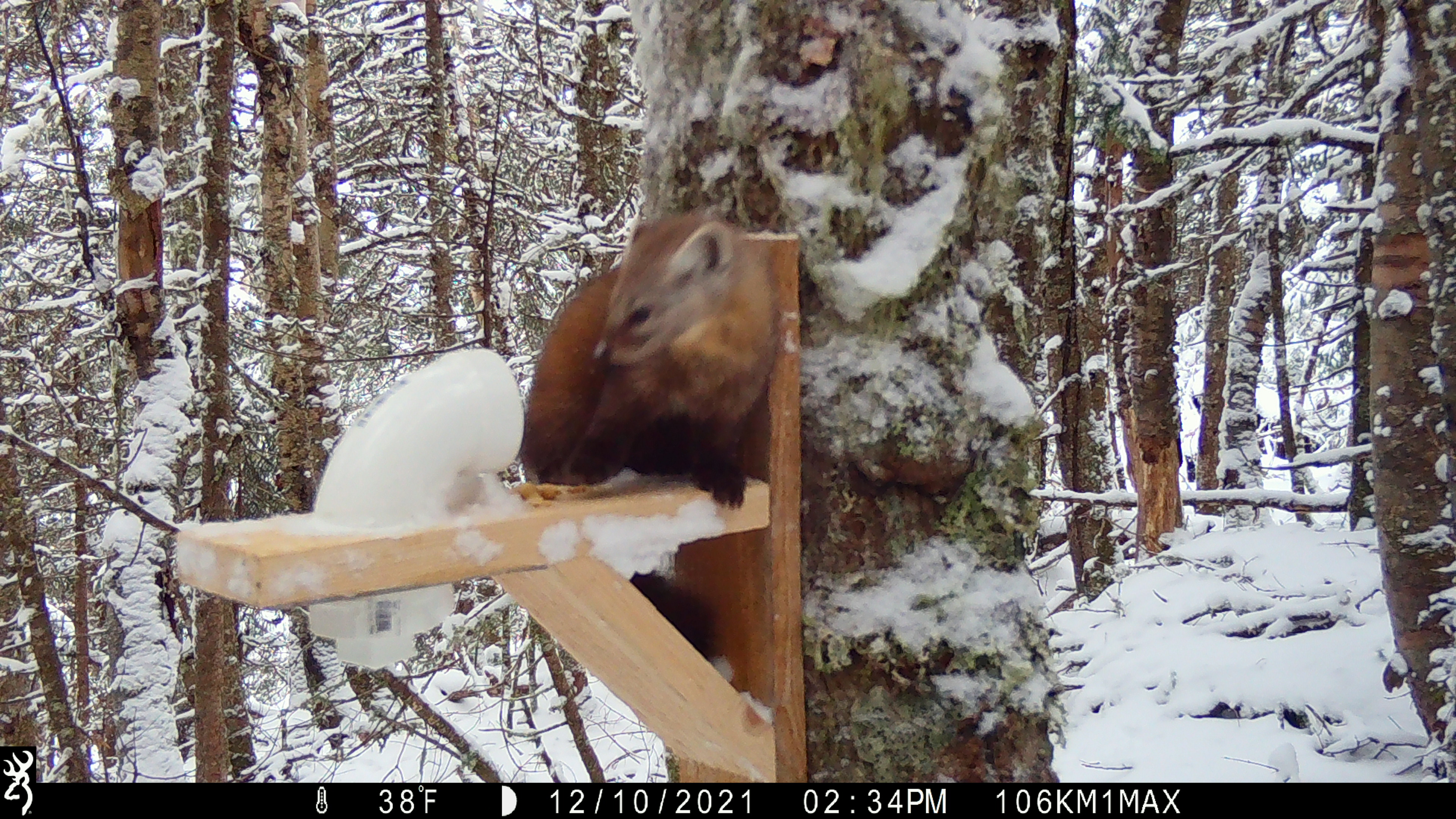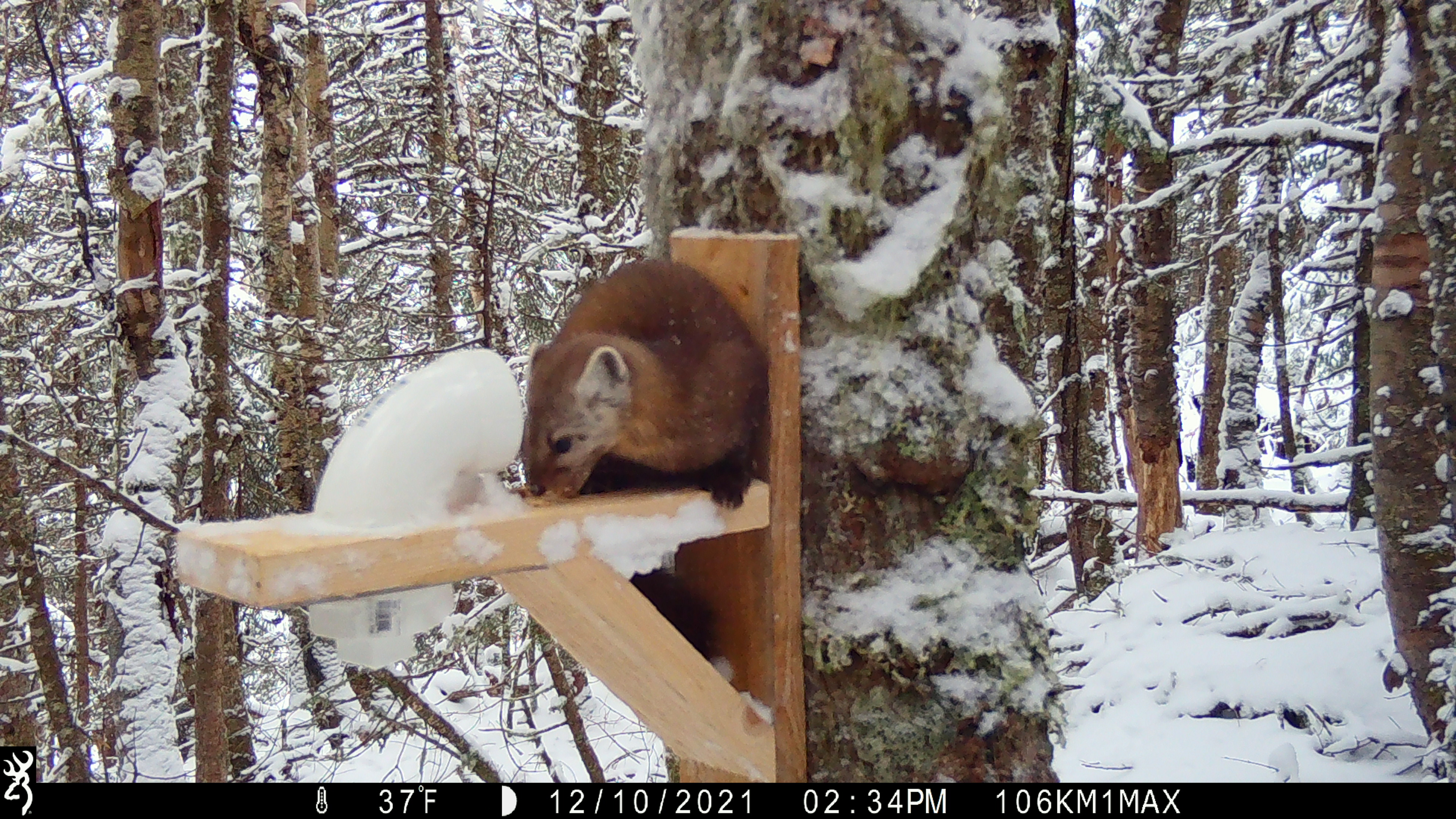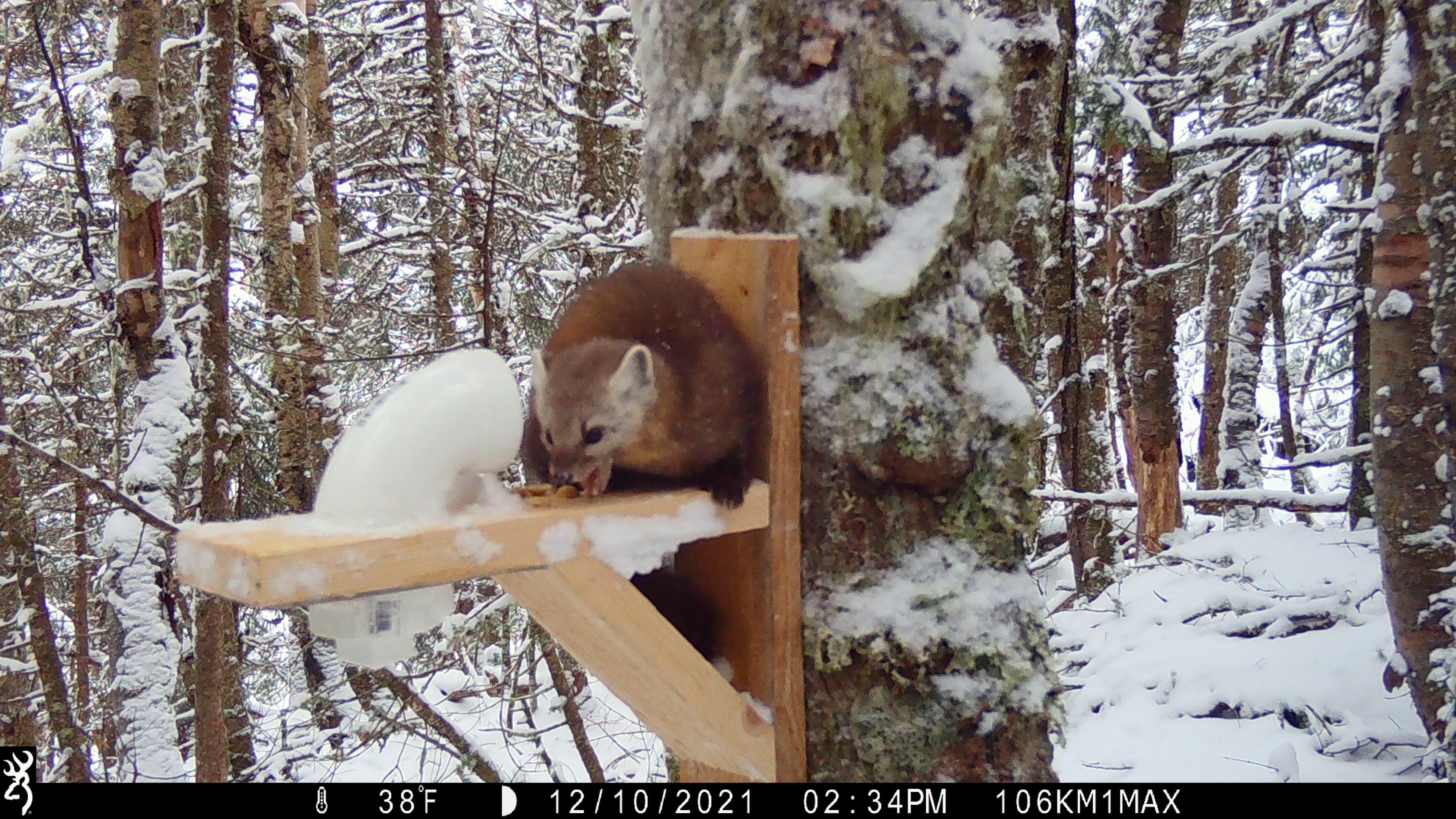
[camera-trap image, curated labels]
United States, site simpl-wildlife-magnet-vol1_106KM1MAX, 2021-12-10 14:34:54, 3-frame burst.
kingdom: Animalia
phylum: Chordata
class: Mammalia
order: Carnivora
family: Mustelidae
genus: Martes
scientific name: Martes americana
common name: american marten